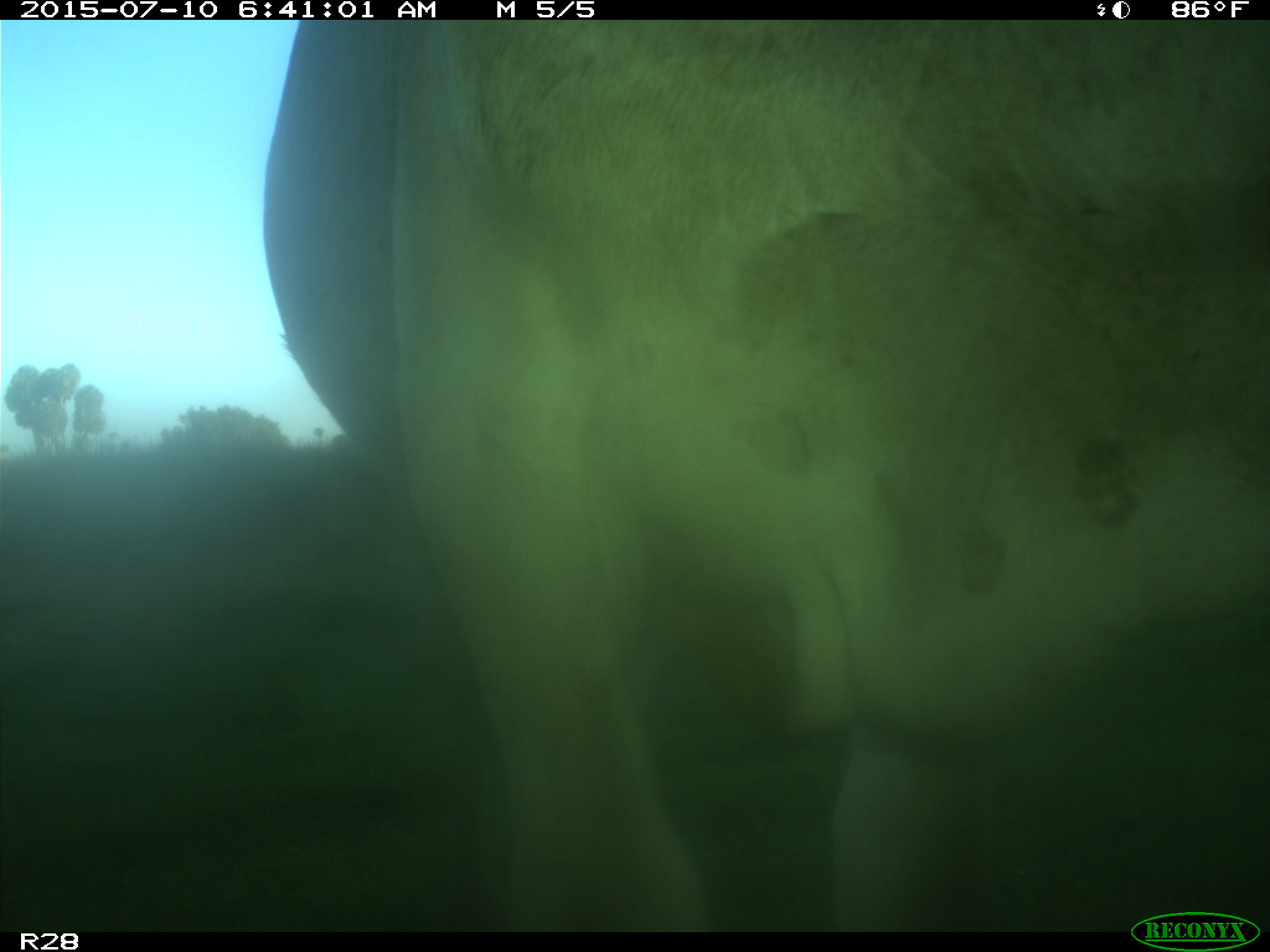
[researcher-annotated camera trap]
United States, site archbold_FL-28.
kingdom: Animalia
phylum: Chordata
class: Mammalia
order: Artiodactyla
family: Bovidae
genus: Bos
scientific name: Bos taurus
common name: domestic cow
Bos taurus (domestic cow).